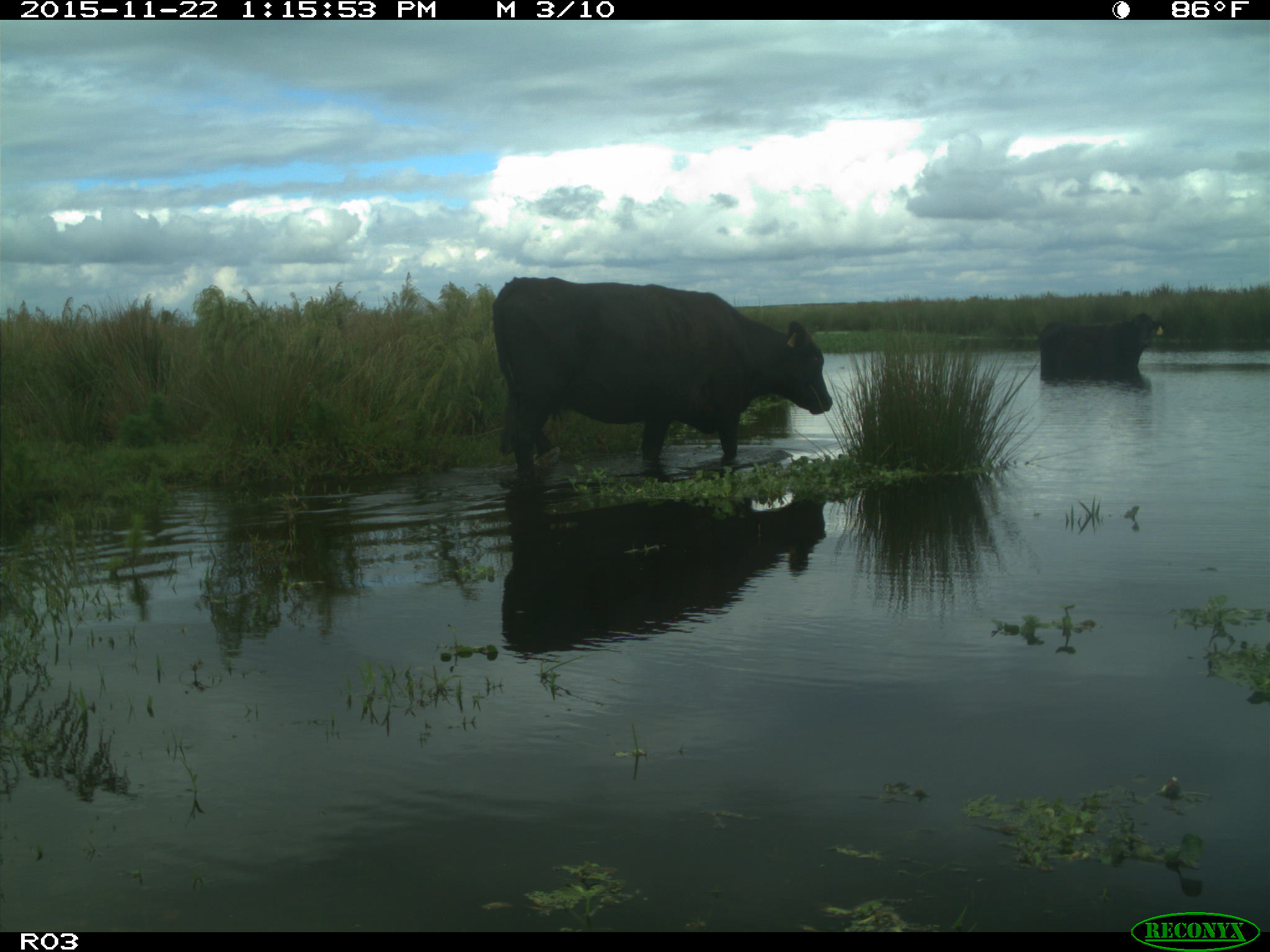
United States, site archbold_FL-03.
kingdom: Animalia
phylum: Chordata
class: Mammalia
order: Artiodactyla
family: Bovidae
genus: Bos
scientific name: Bos taurus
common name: domestic cow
Bos taurus (domestic cow).